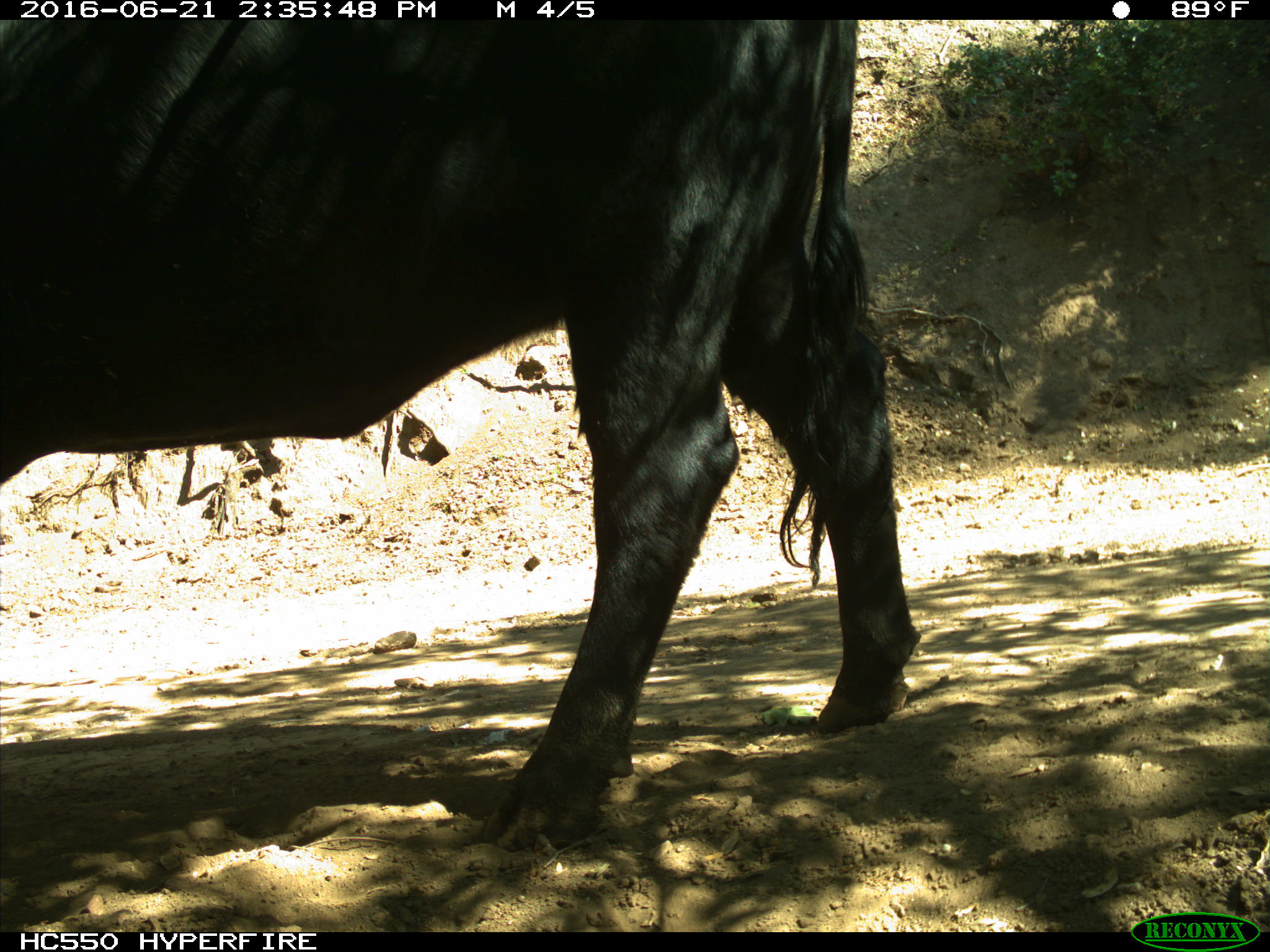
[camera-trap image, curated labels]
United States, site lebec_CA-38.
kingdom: Animalia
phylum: Chordata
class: Mammalia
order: Artiodactyla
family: Bovidae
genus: Bos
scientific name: Bos taurus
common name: domestic cow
Bos taurus (domestic cow).